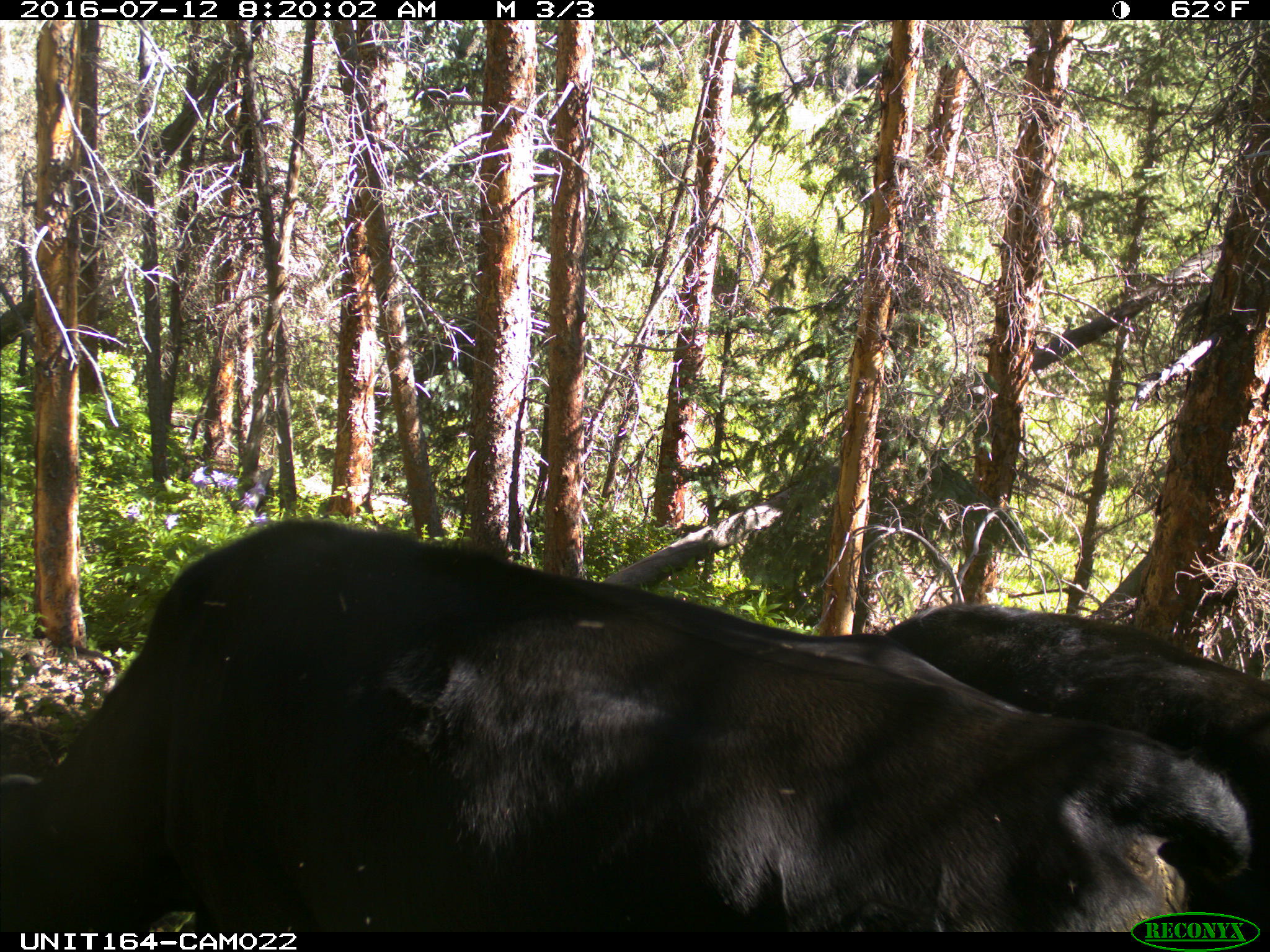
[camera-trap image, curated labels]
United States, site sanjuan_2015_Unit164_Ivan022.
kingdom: Animalia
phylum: Chordata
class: Mammalia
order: Artiodactyla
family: Bovidae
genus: Bos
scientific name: Bos taurus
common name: domestic cow